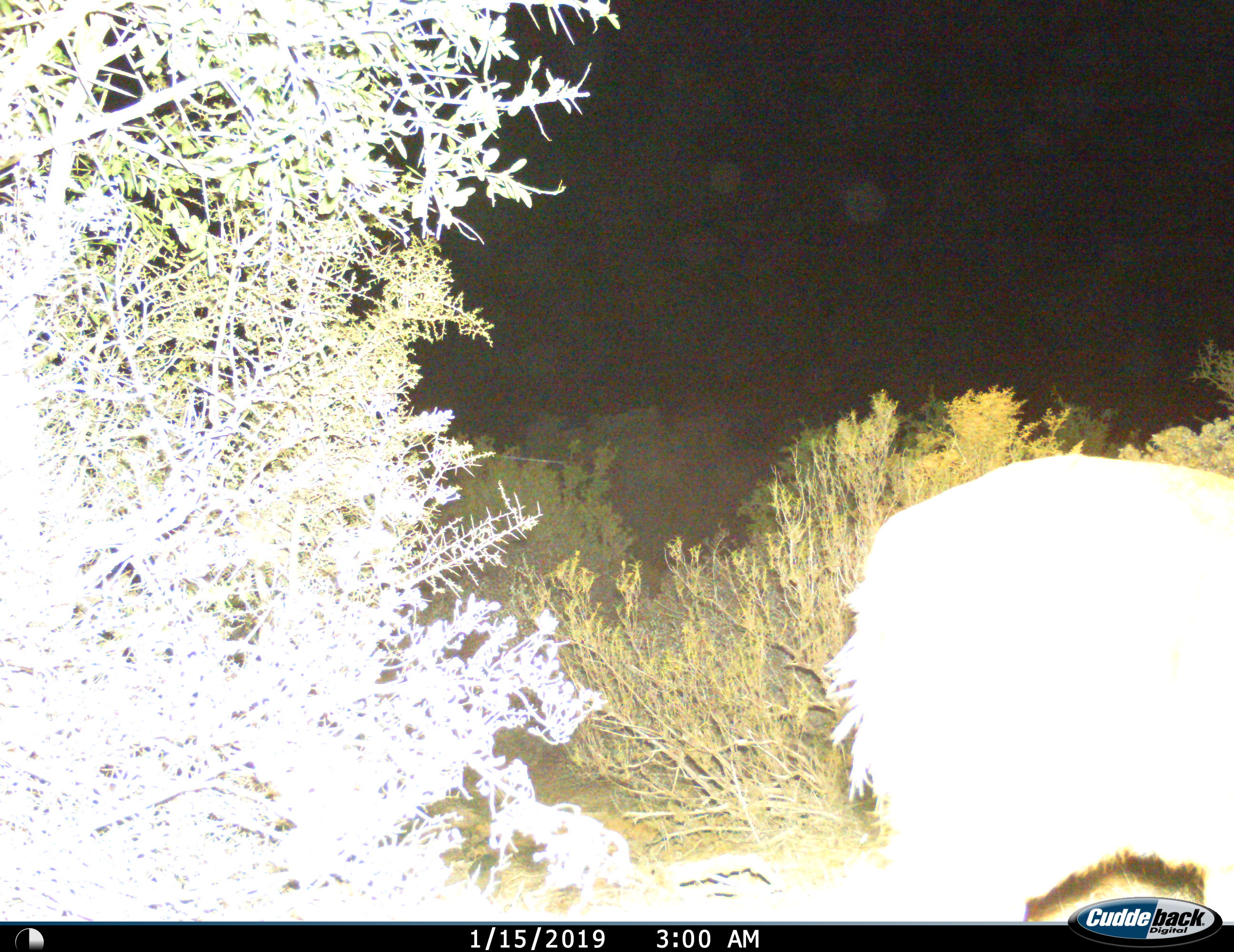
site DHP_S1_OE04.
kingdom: Animalia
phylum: Chordata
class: Mammalia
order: Artiodactyla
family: Bovidae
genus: Raphicerus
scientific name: Raphicerus melanotis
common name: grysbok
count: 1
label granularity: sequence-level